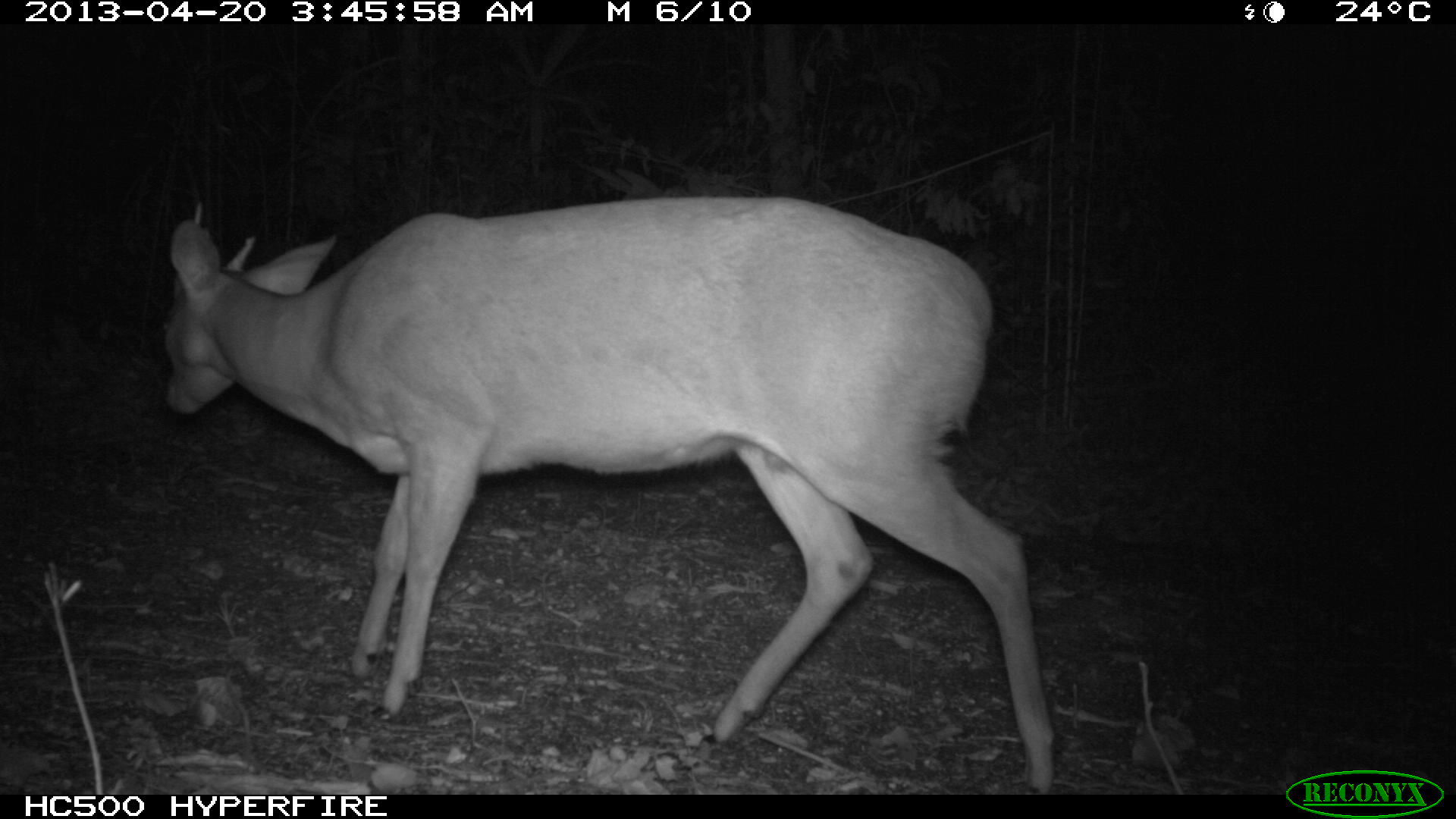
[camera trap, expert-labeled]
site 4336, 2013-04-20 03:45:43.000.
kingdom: Animalia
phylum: Chordata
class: Mammalia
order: Artiodactyla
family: Cervidae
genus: Mazama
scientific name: Mazama temama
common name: central american red brocket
Mazama temama (central american red brocket), count 1.